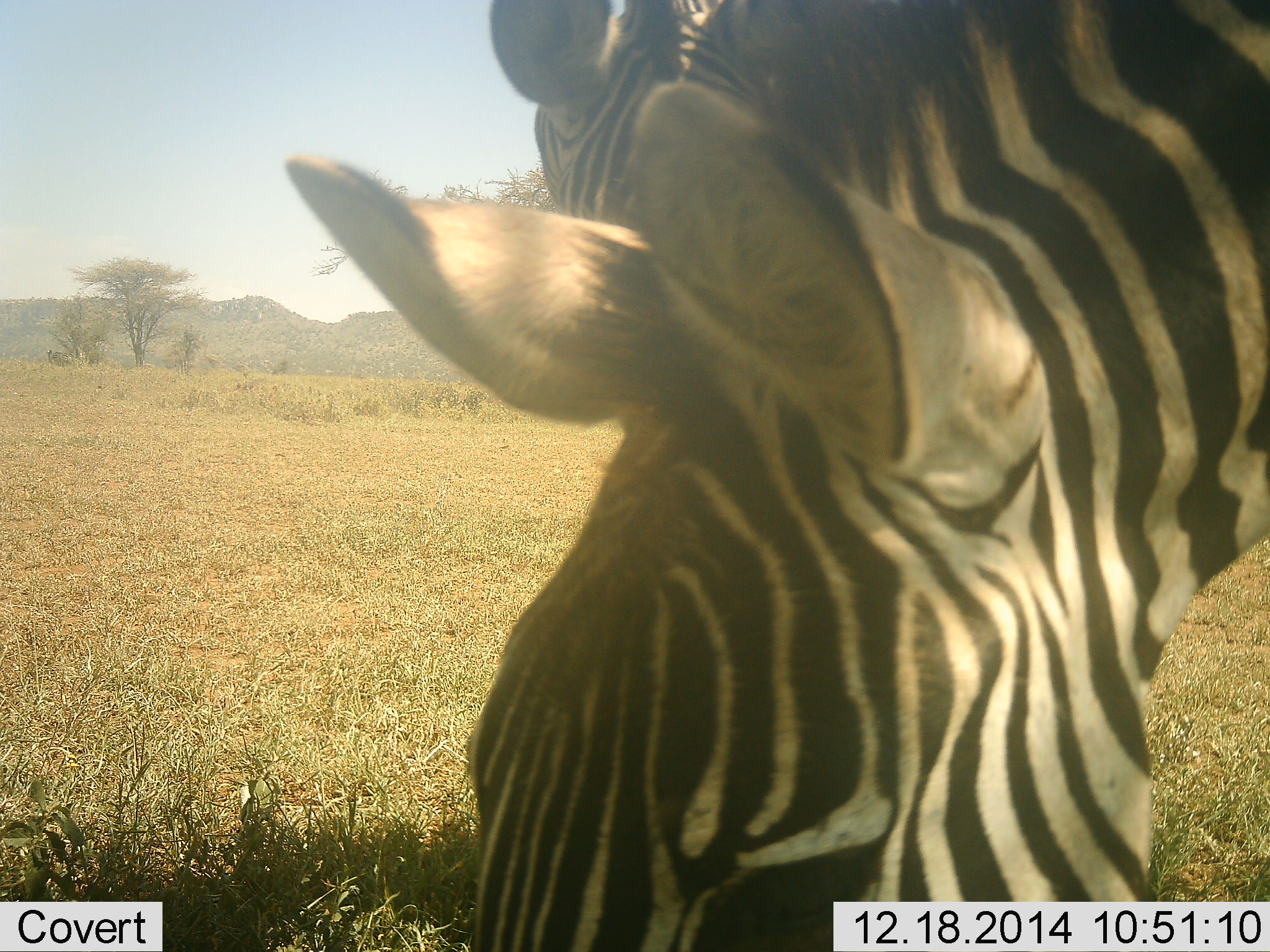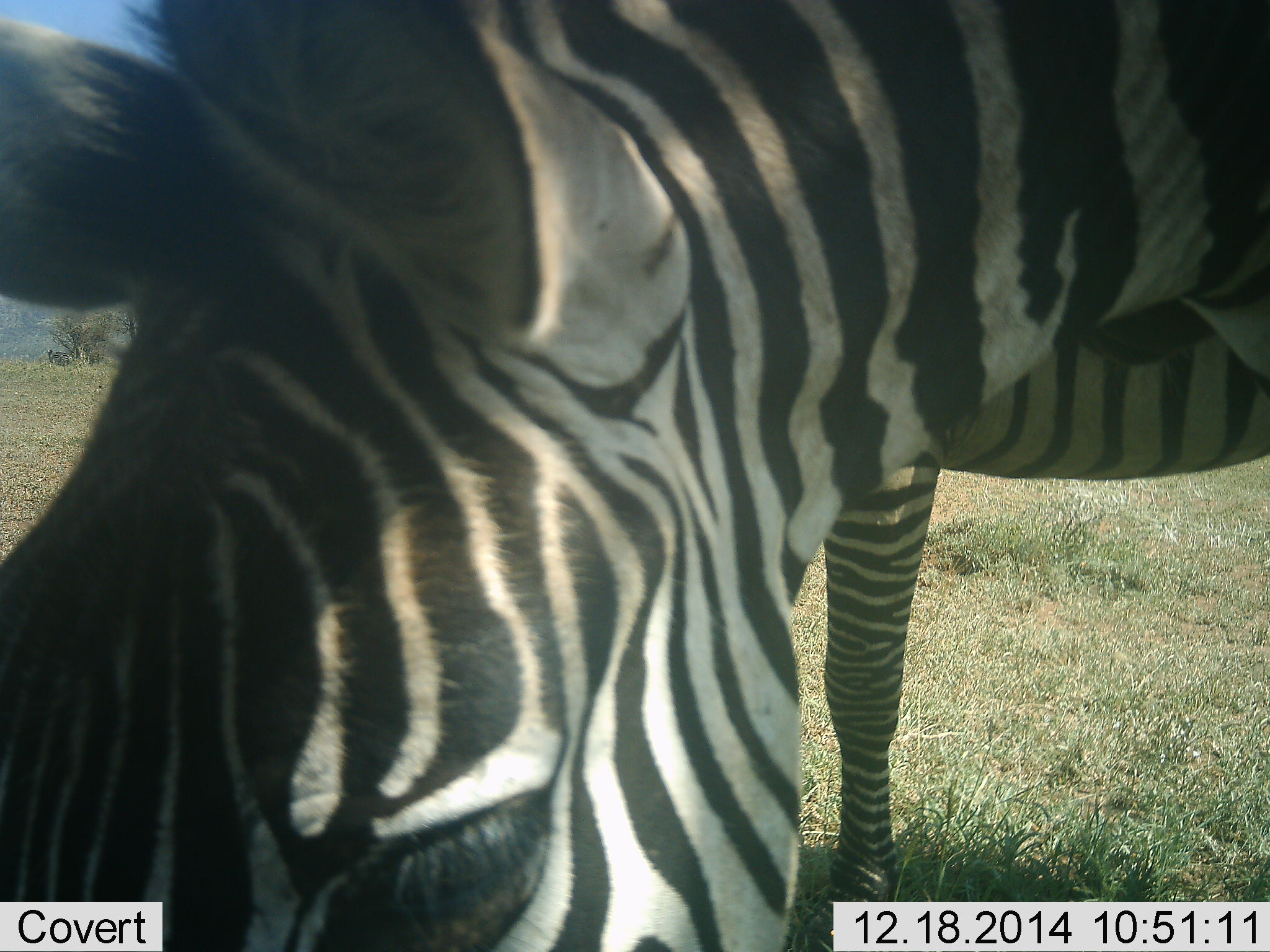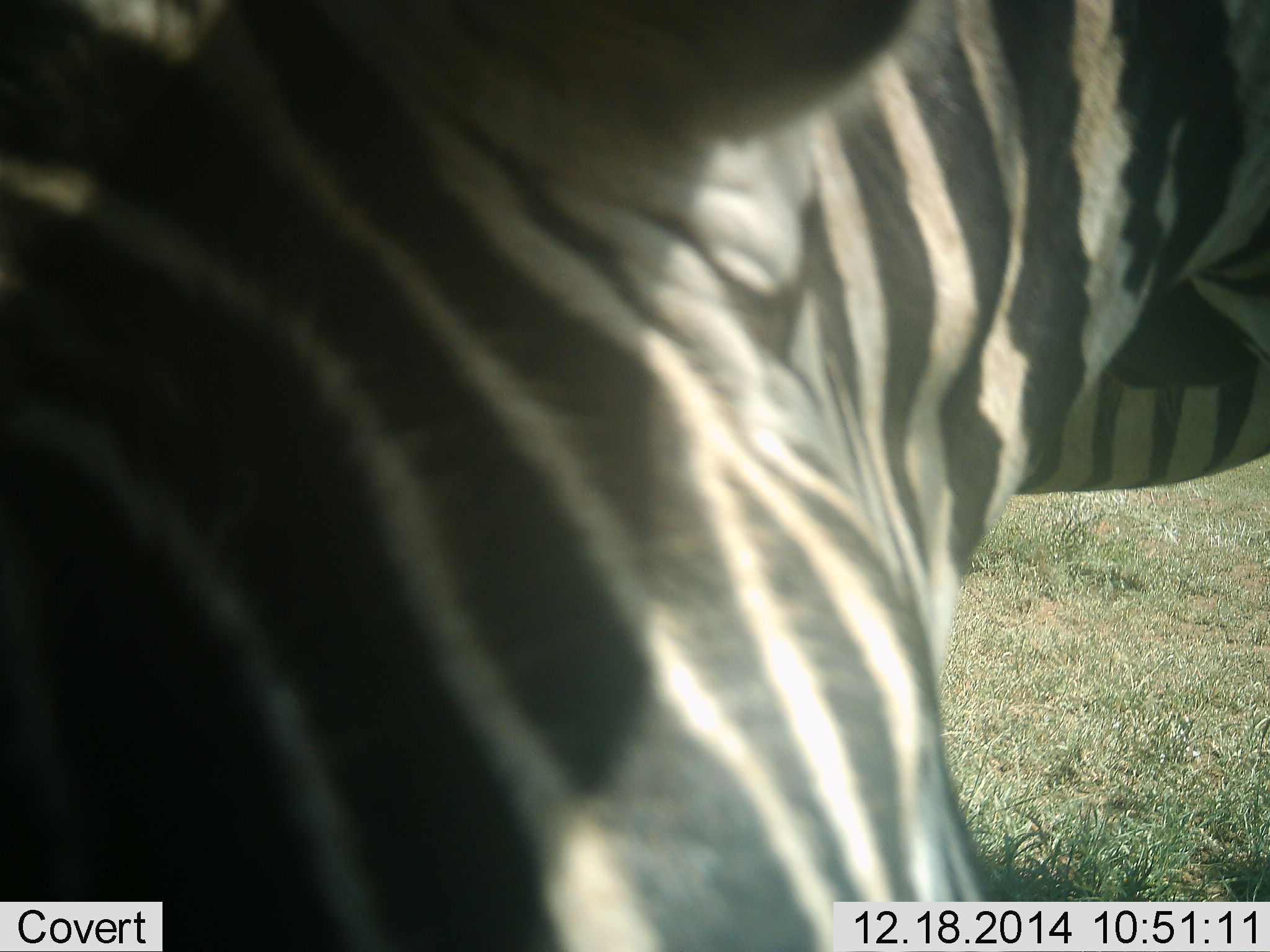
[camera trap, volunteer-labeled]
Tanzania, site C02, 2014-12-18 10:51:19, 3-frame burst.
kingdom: Animalia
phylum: Chordata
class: Mammalia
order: Perissodactyla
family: Equidae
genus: Equus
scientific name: Equus quagga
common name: plains zebra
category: zebra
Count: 1.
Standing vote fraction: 30%.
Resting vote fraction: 0%.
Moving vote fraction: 0%.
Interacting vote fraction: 10%.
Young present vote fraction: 0%.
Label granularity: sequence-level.